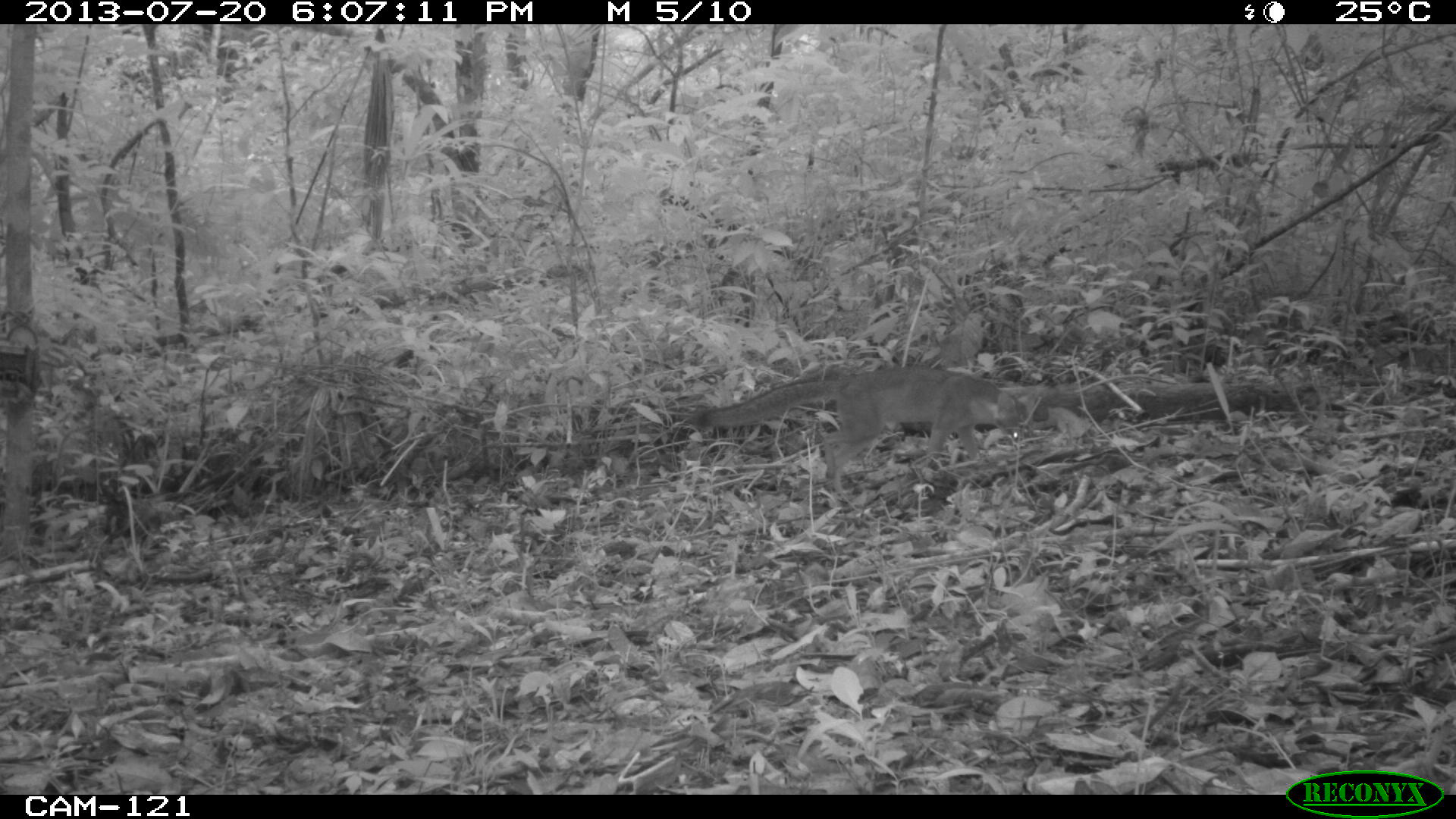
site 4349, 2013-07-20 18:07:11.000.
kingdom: Animalia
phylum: Chordata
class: Mammalia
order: Carnivora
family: Canidae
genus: Urocyon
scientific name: Urocyon cinereoargenteus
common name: gray fox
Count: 1.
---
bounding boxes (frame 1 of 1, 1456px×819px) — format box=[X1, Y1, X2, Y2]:
urocyon cinereoargenteus: box=[687, 365, 1021, 490]